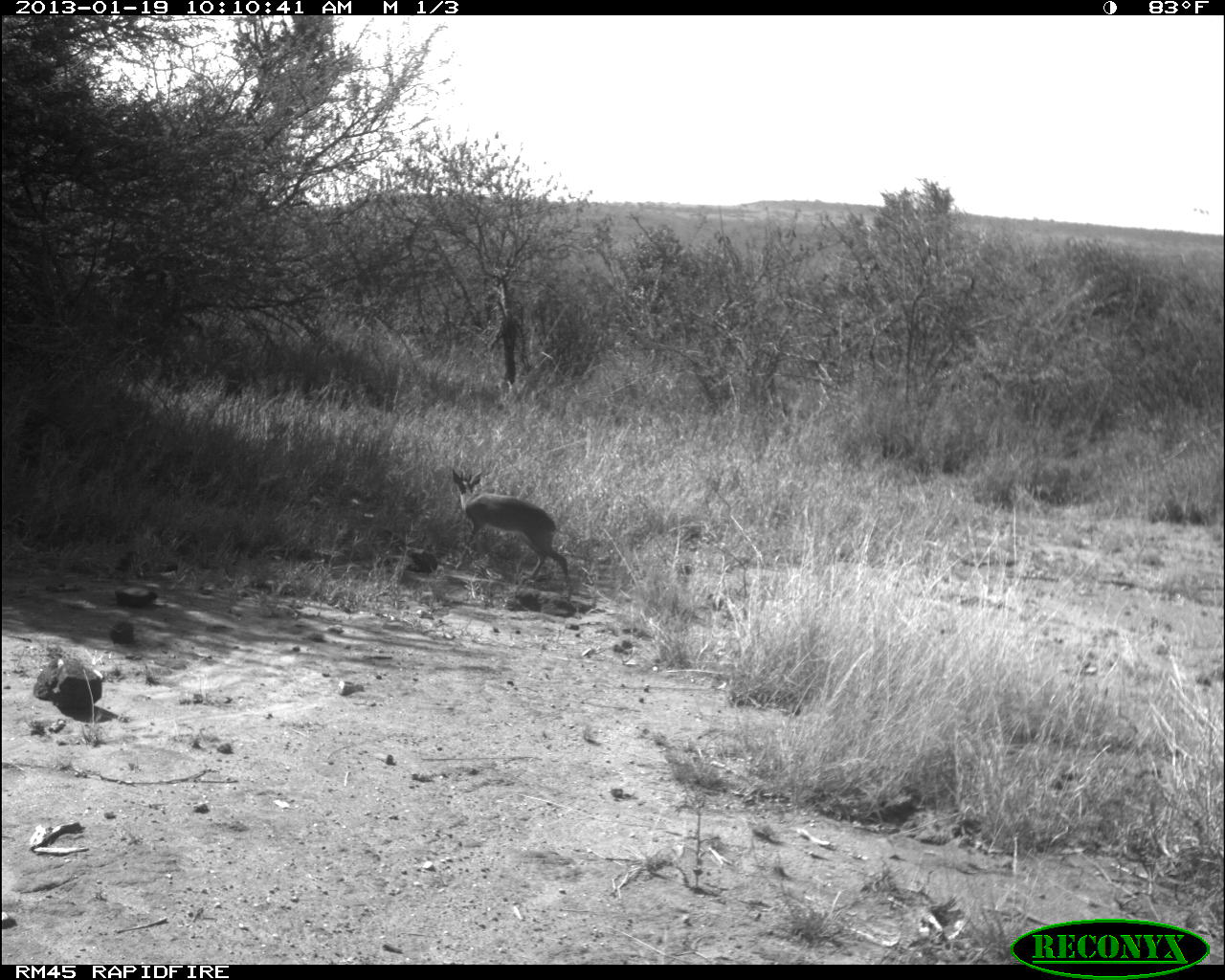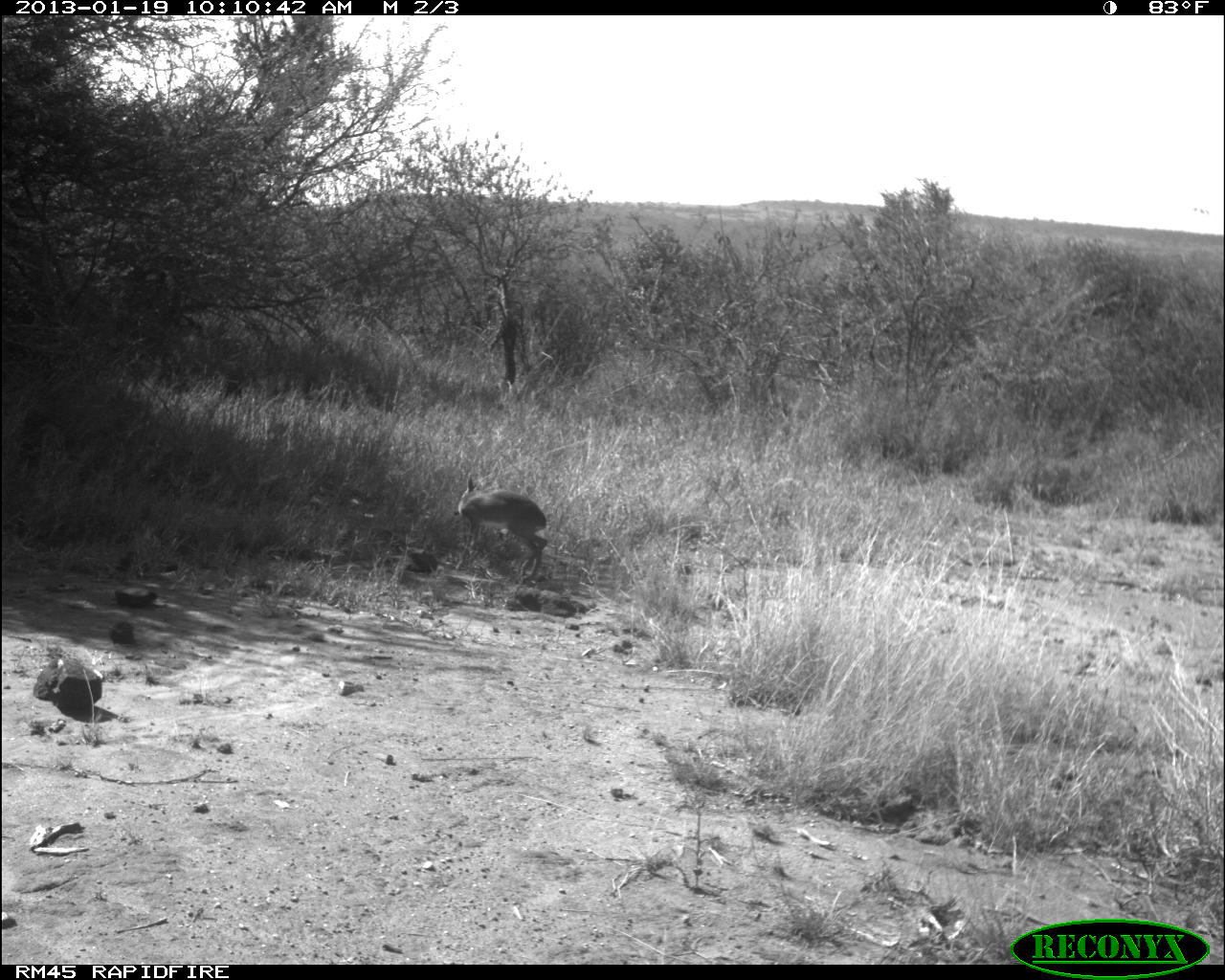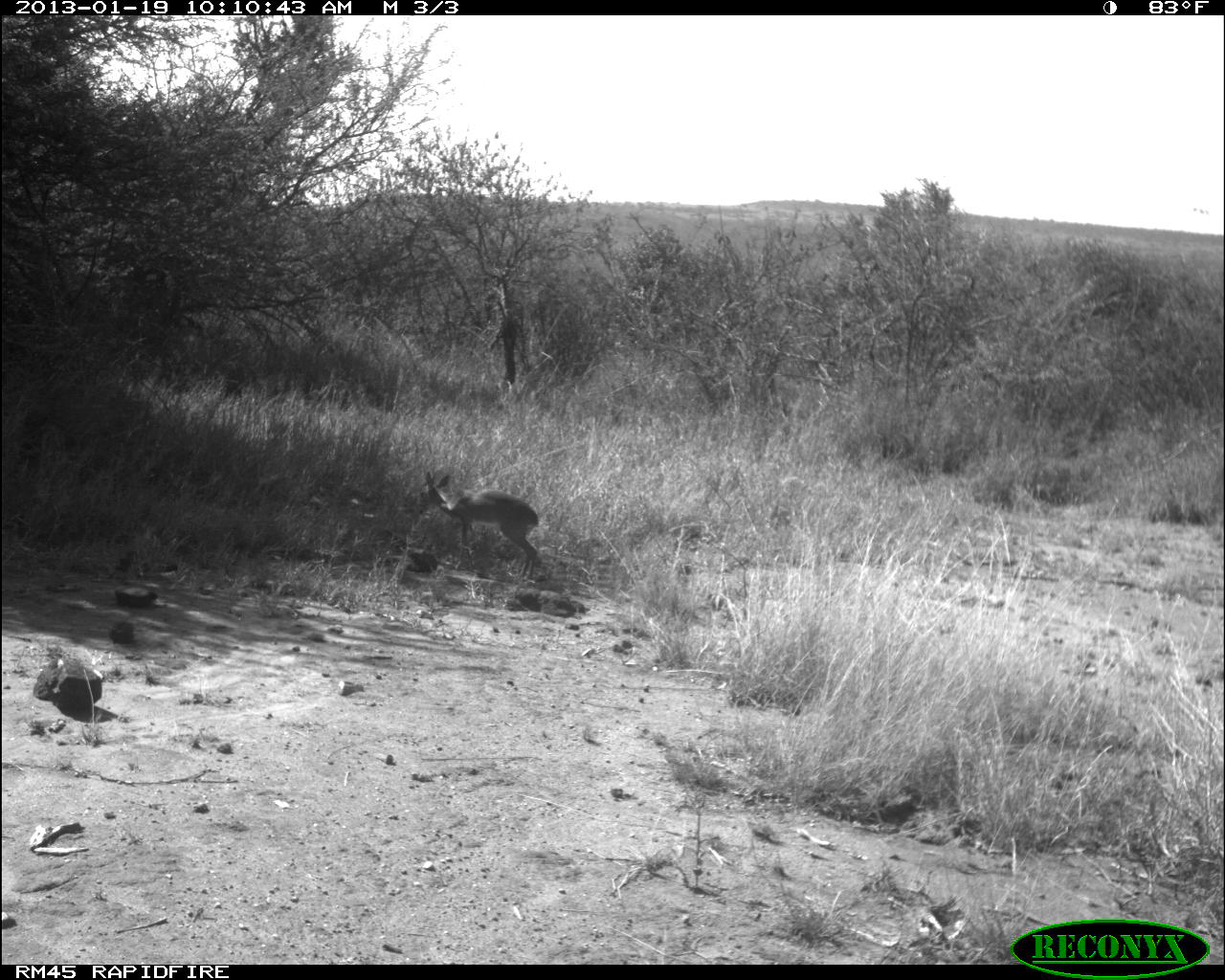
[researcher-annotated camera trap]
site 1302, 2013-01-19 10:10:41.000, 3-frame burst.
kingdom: Animalia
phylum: Chordata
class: Mammalia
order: Artiodactyla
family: Bovidae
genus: Madoqua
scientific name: Madoqua guentheri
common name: günther's dik-dik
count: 1